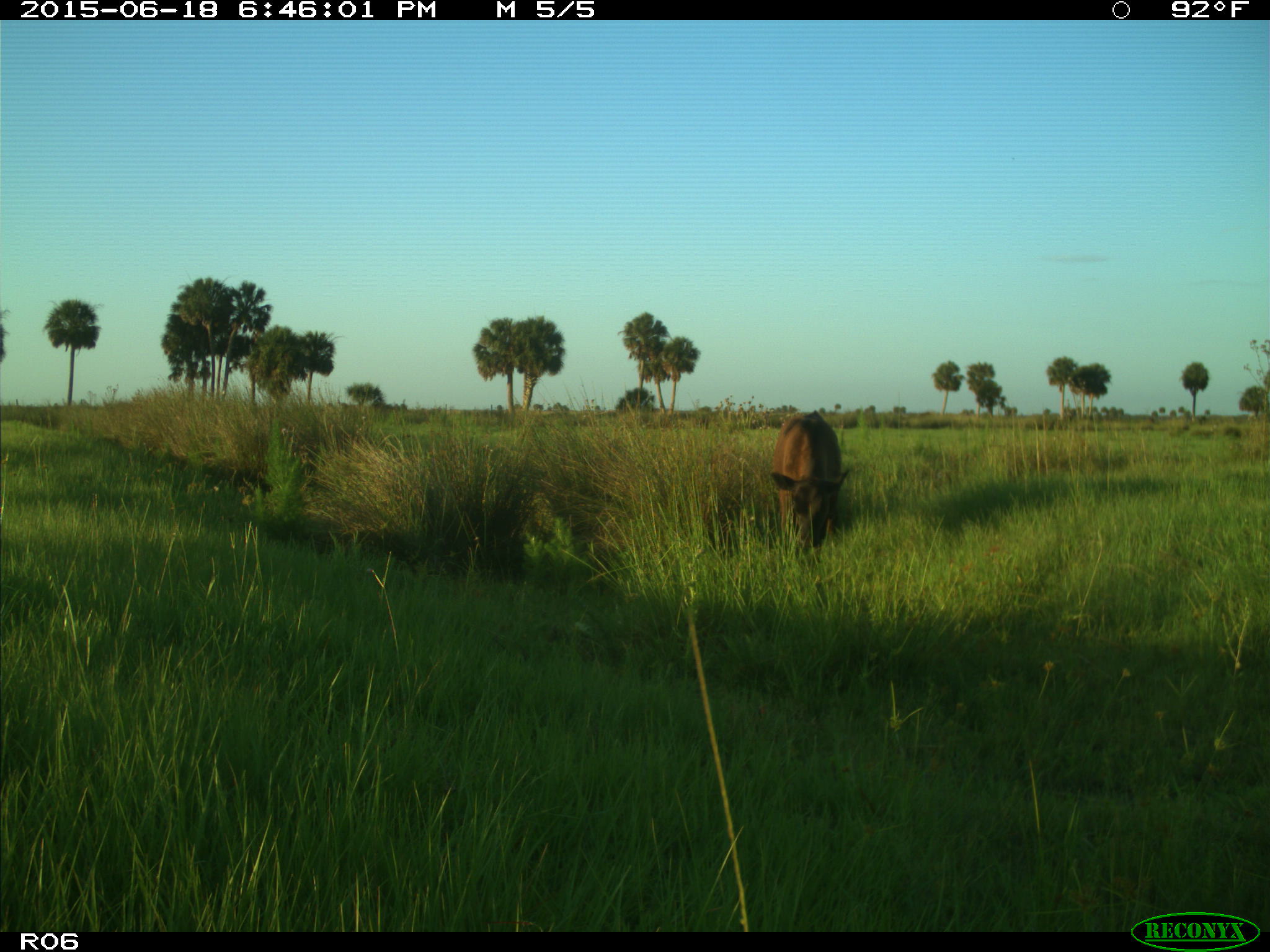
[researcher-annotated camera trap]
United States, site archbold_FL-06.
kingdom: Animalia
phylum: Chordata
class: Mammalia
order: Artiodactyla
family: Bovidae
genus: Bos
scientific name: Bos taurus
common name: domestic cow